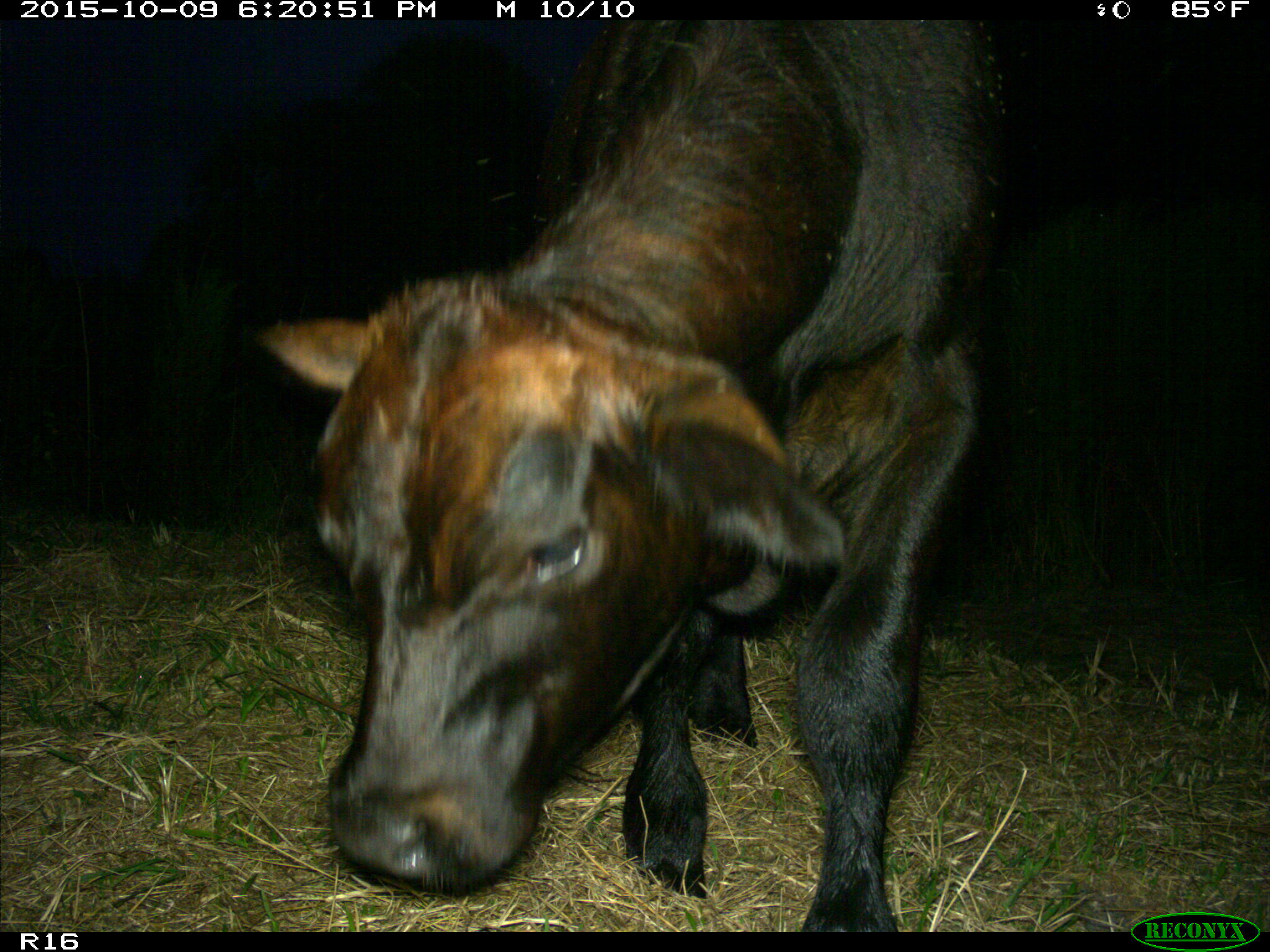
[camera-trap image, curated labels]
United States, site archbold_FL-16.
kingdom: Animalia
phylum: Chordata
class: Mammalia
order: Artiodactyla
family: Bovidae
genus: Bos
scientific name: Bos taurus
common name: domestic cow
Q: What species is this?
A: Bos taurus (domestic cow).